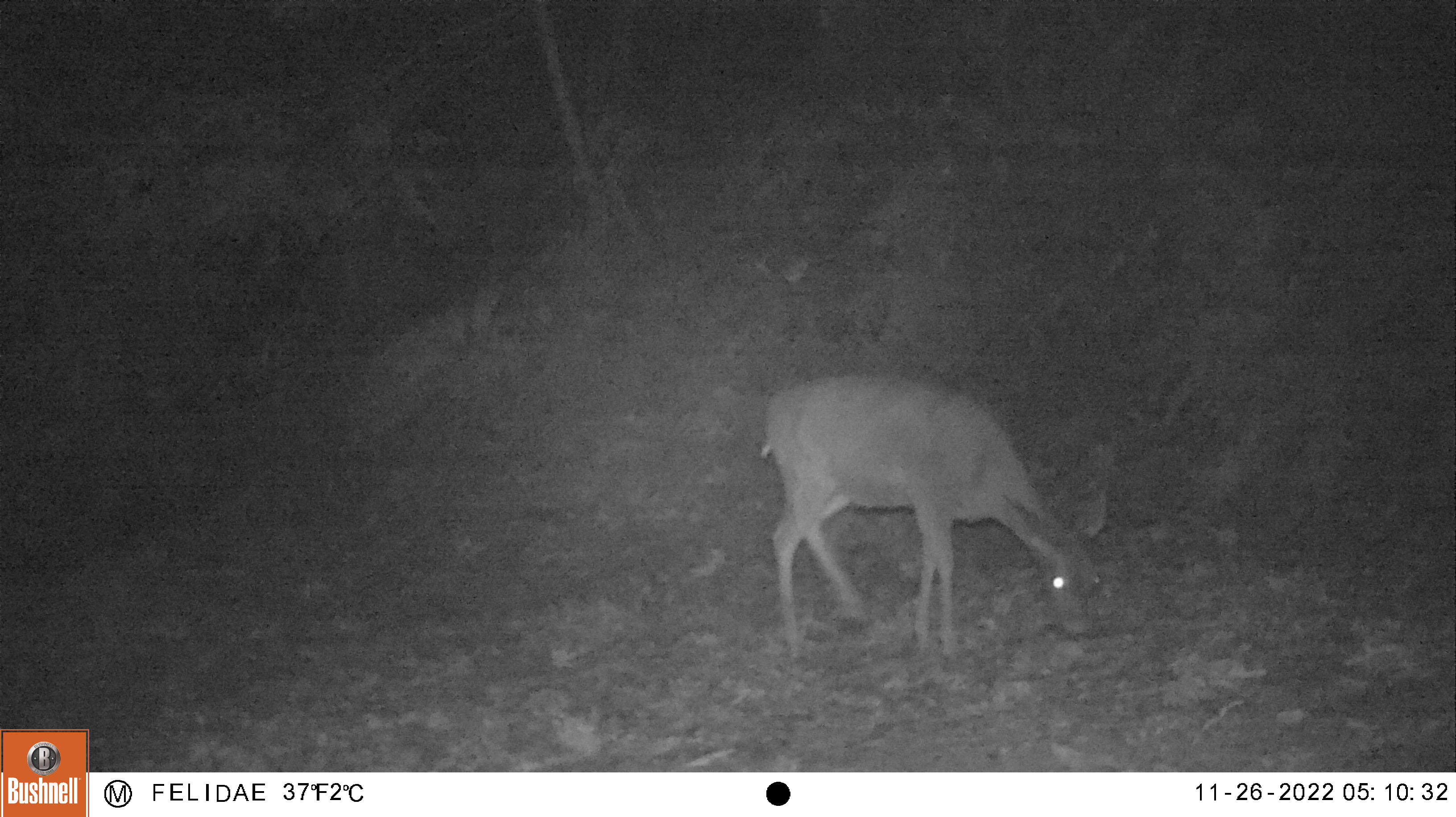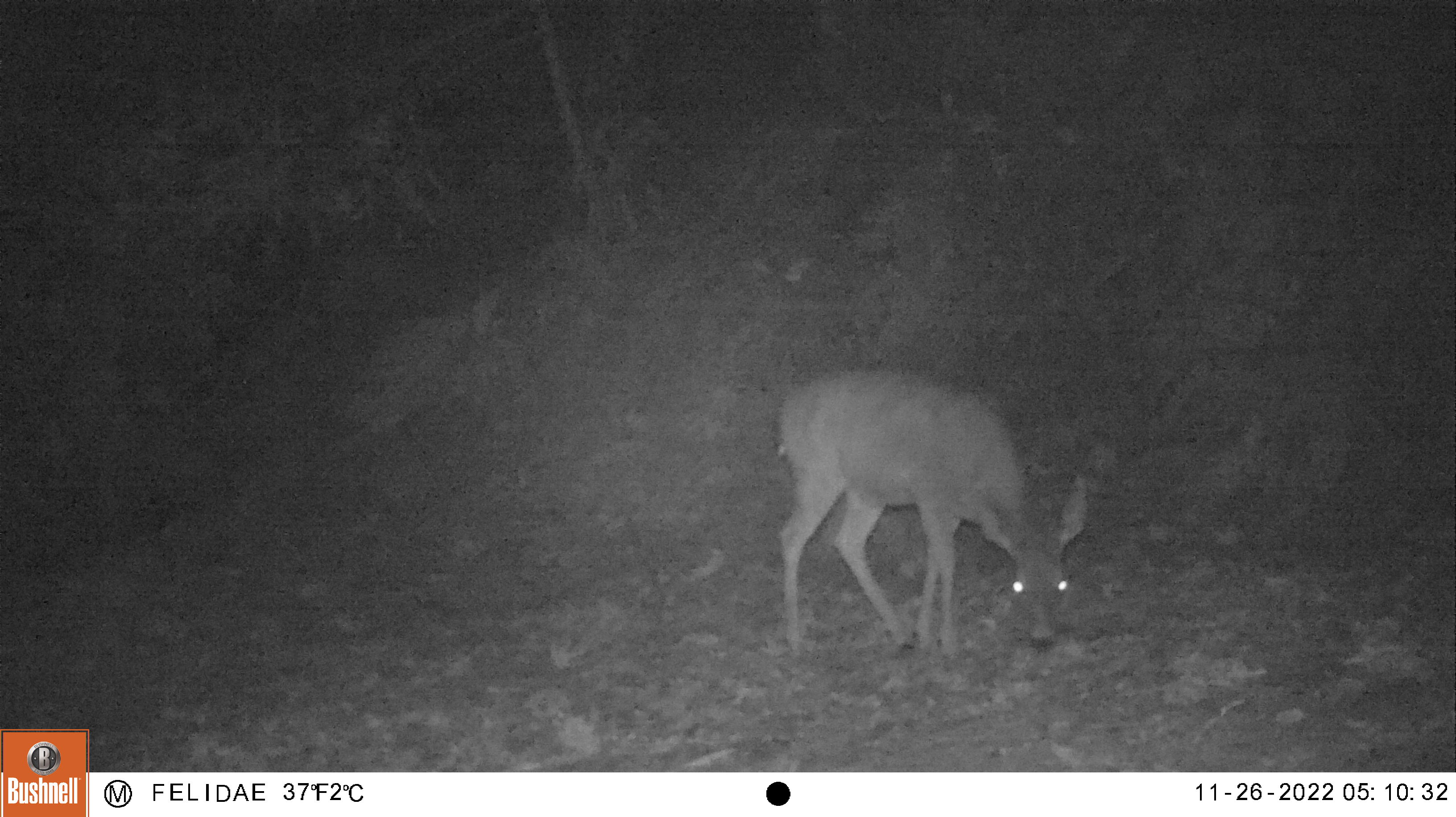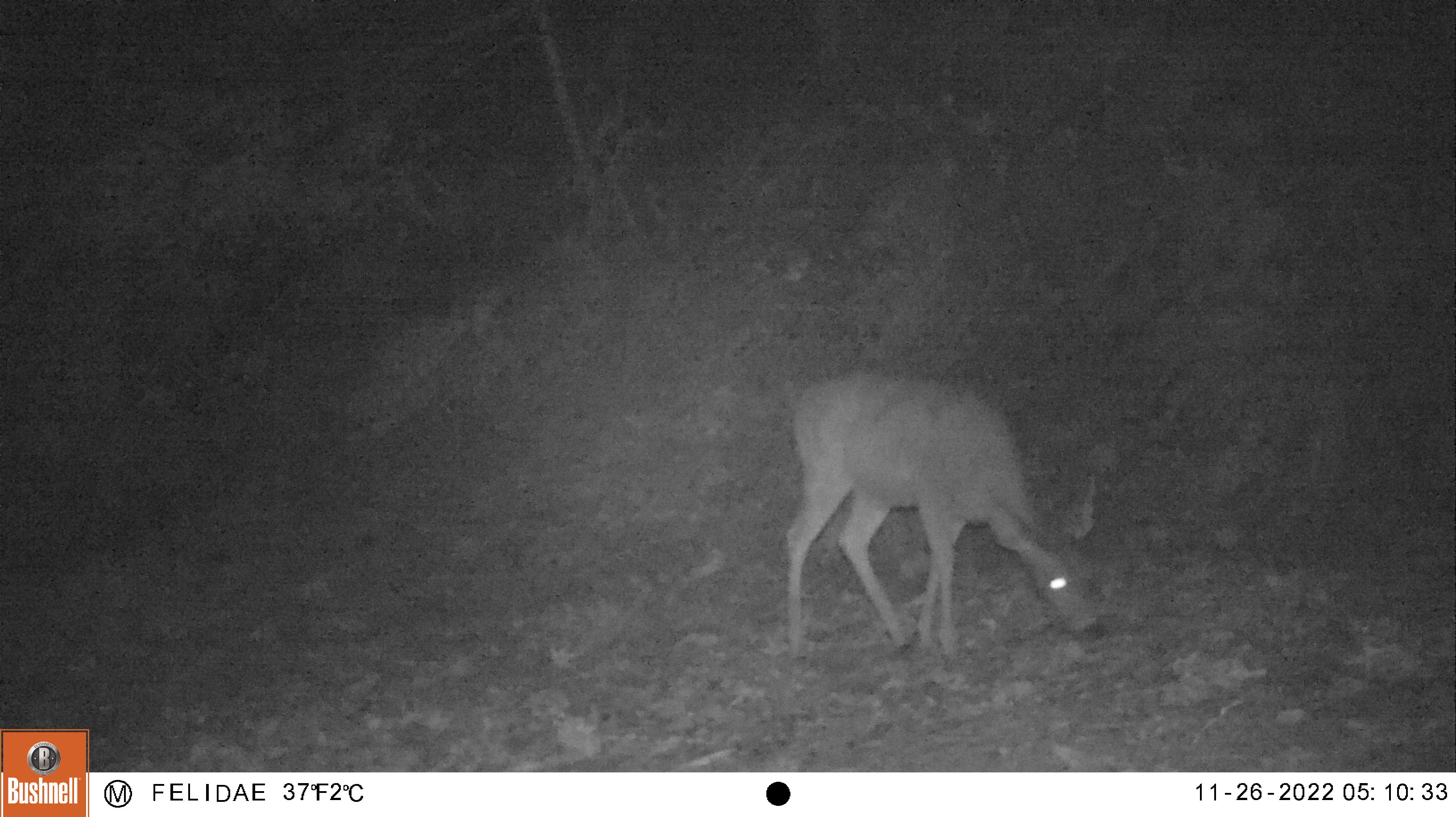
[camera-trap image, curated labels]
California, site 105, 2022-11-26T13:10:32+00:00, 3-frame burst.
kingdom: Animalia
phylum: Chordata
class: Mammalia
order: Artiodactyla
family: Cervidae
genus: Odocoileus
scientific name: Odocoileus hemionus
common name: mule deer